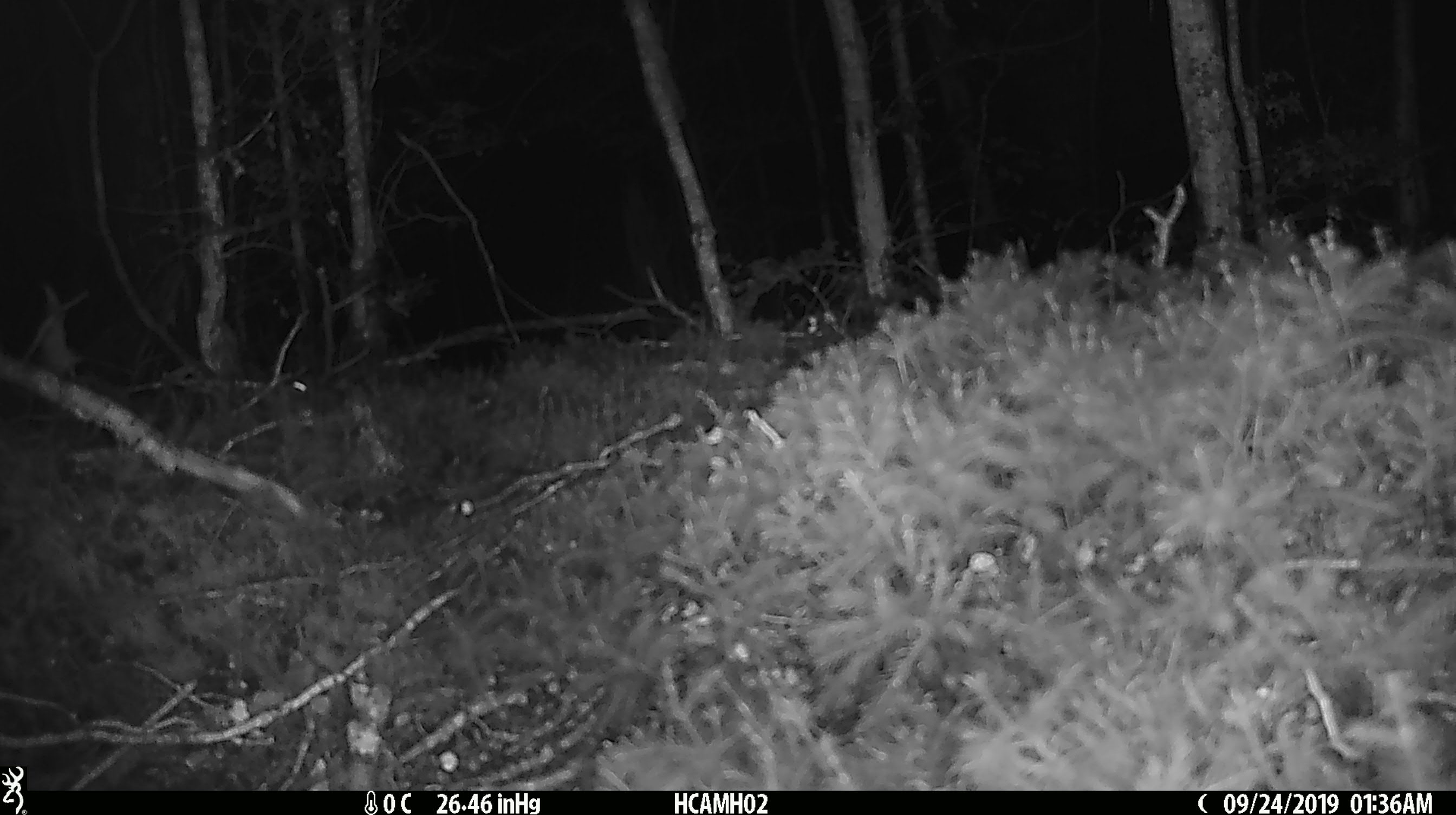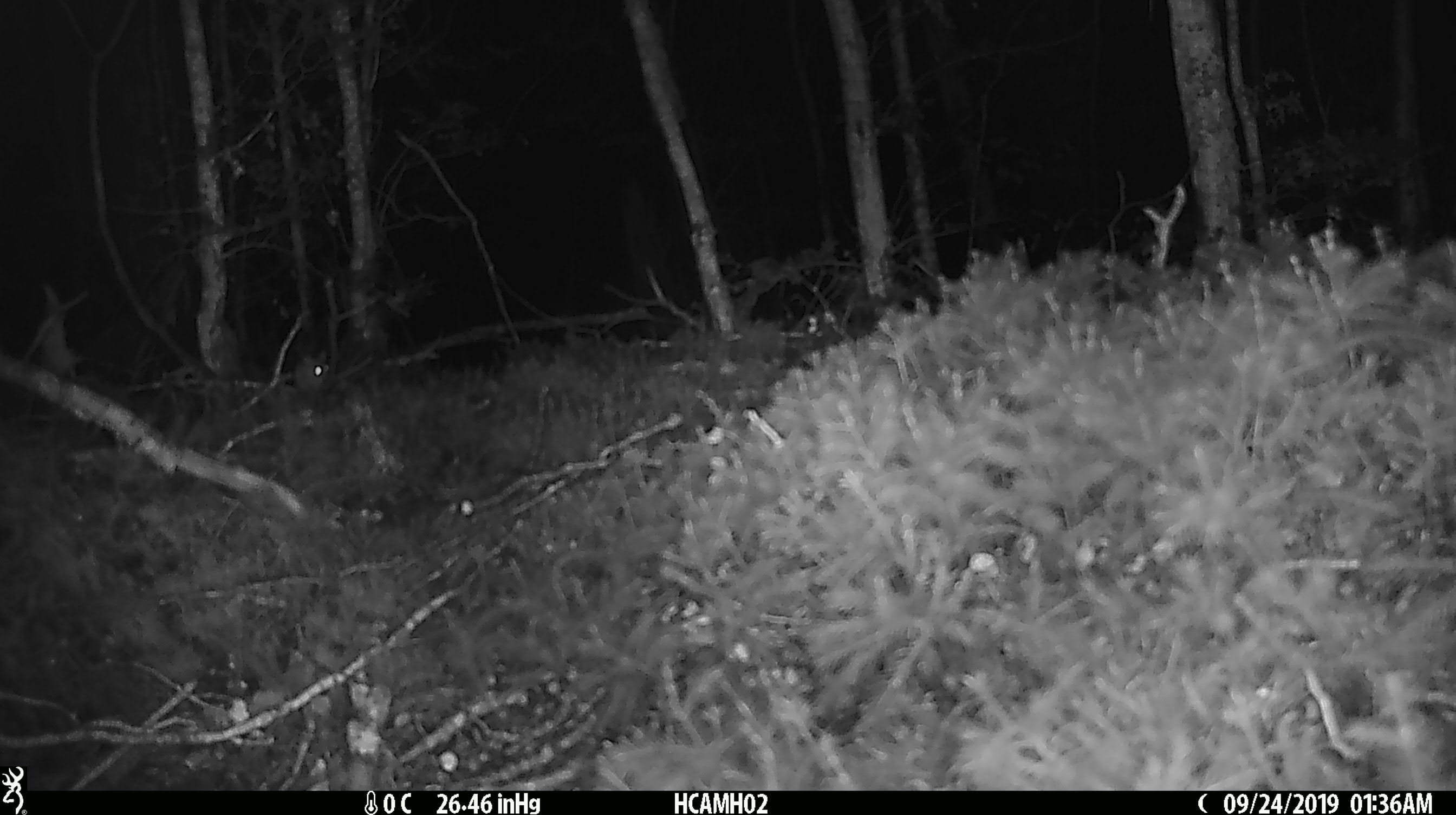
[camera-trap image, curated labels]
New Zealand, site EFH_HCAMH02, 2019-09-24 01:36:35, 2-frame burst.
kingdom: Animalia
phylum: Chordata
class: Mammalia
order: Rodentia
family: Muridae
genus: Mus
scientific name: Mus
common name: mouse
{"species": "mouse (Mus)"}